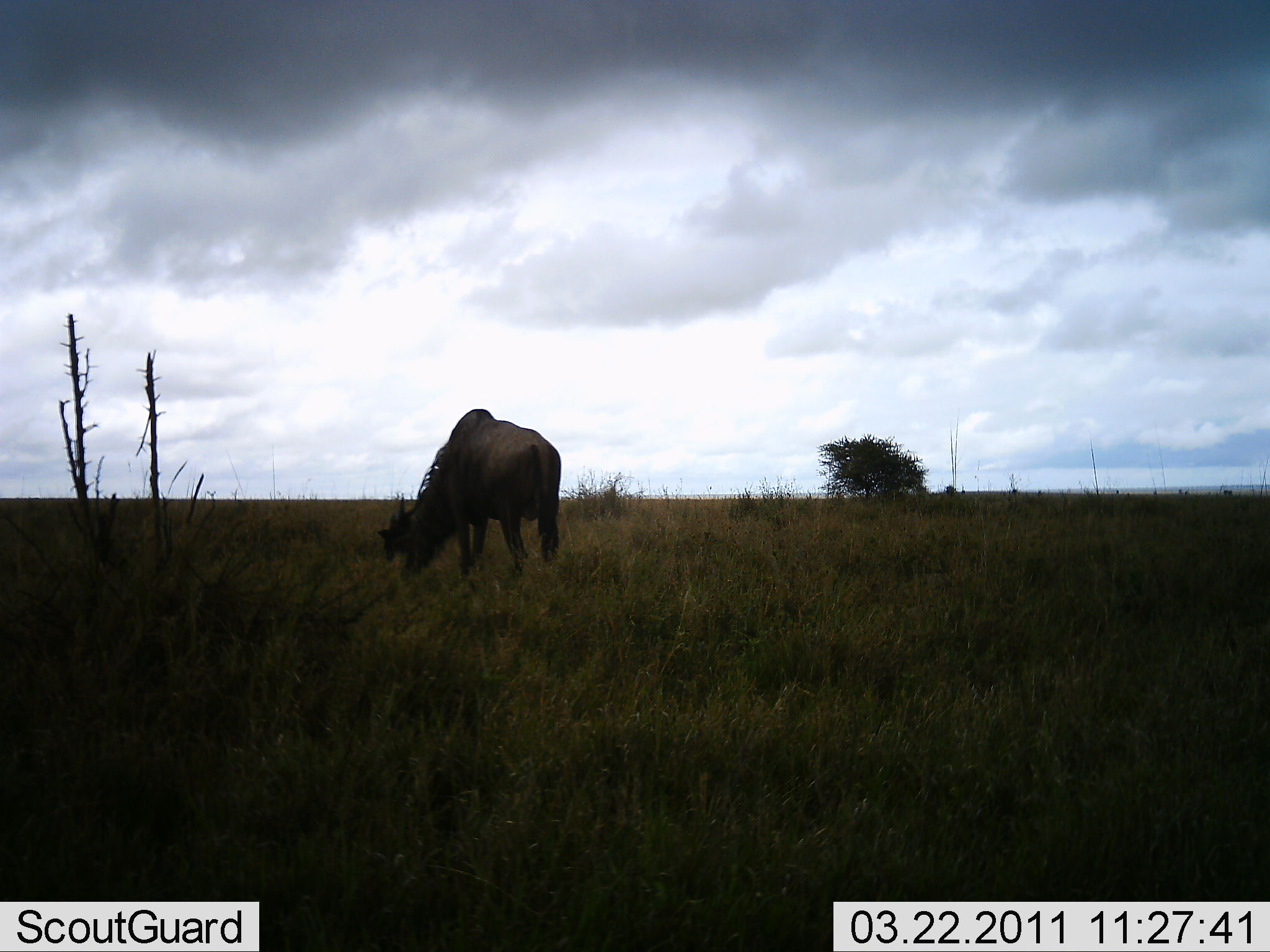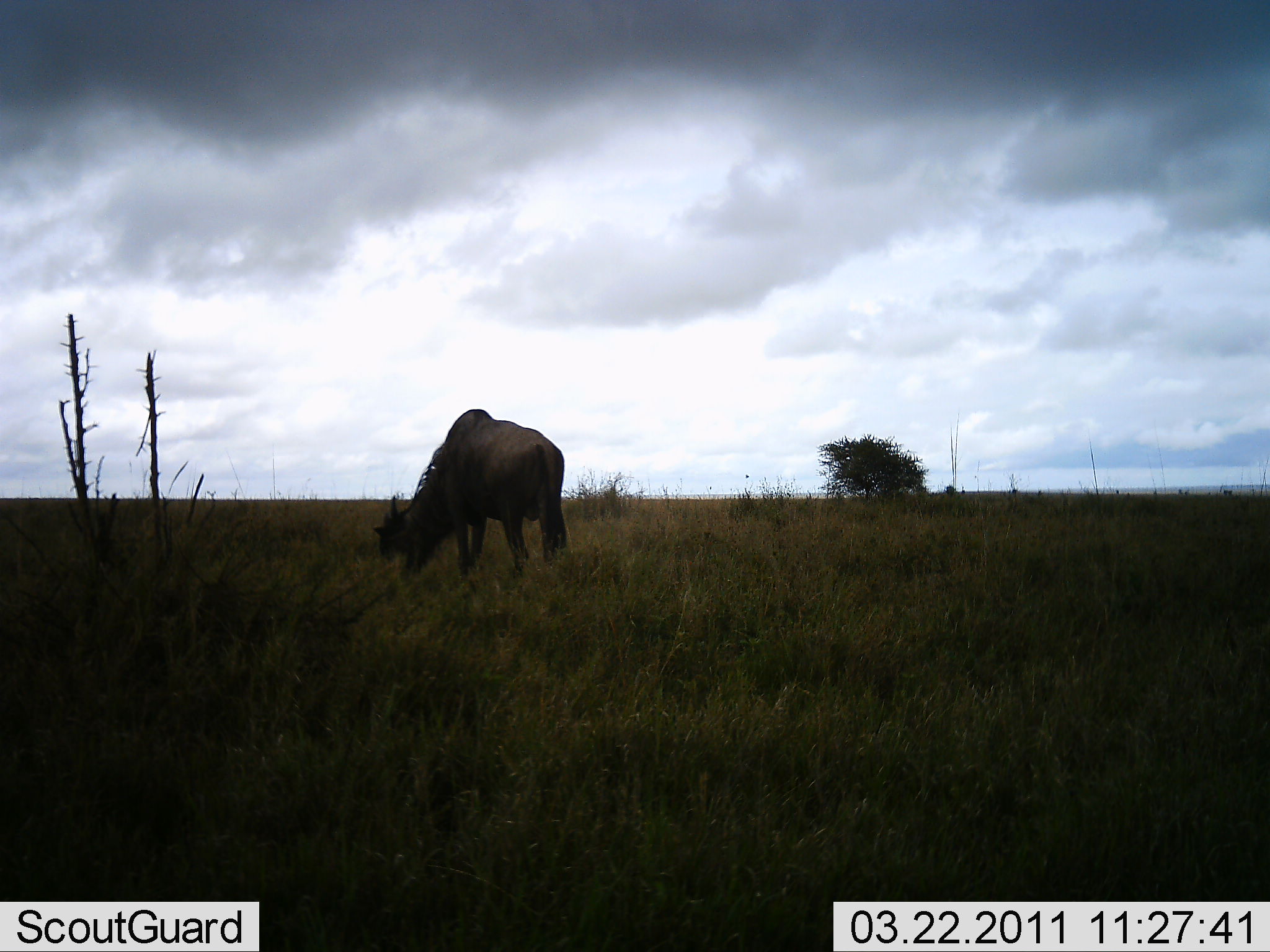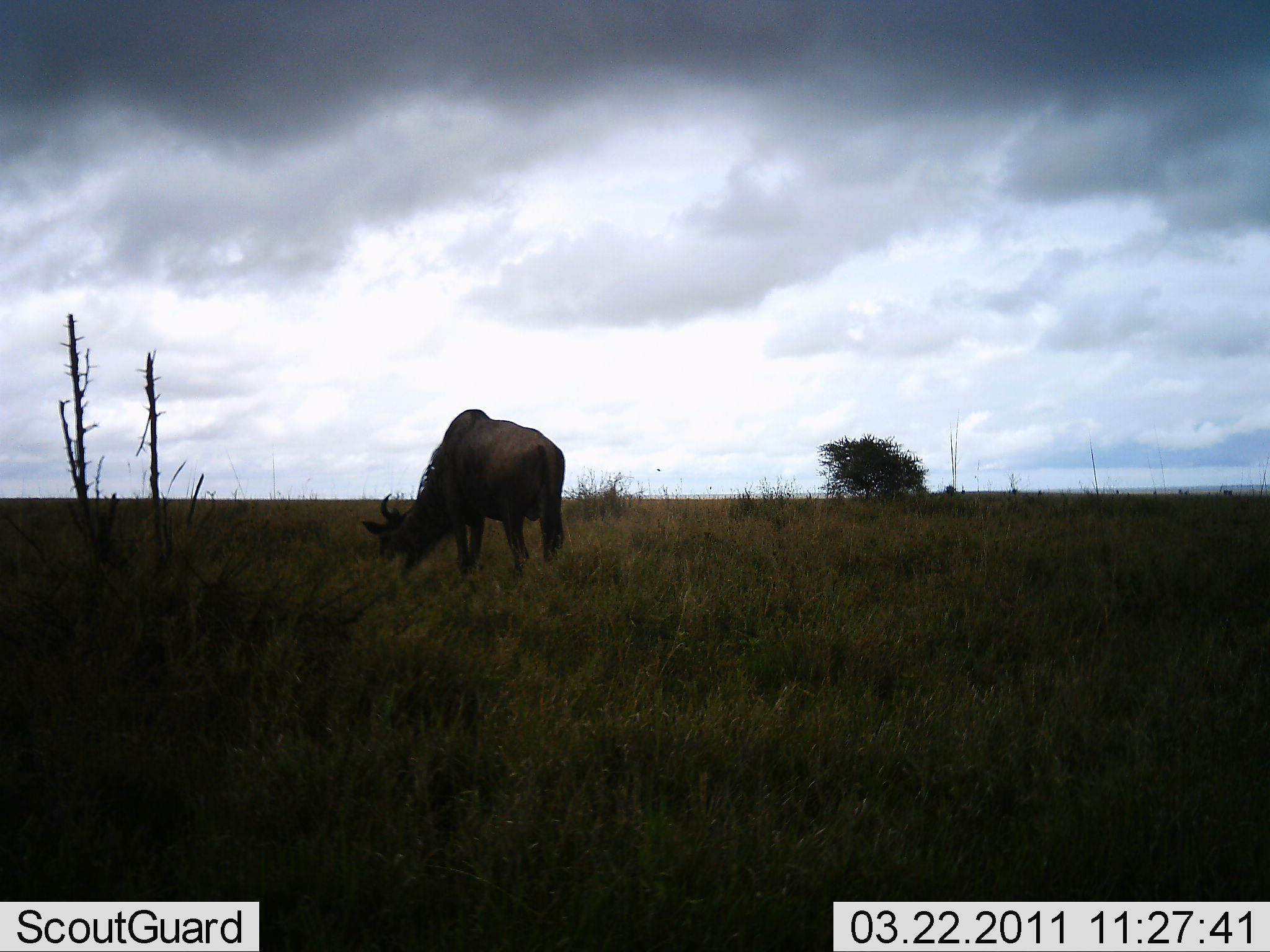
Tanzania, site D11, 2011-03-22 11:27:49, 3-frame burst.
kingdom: Animalia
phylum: Chordata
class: Mammalia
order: Artiodactyla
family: Bovidae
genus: Connochaetes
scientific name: Connochaetes taurinus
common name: blue wildebeest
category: wildebeest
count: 1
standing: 25%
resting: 0%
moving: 0%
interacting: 0%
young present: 0%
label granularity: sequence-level